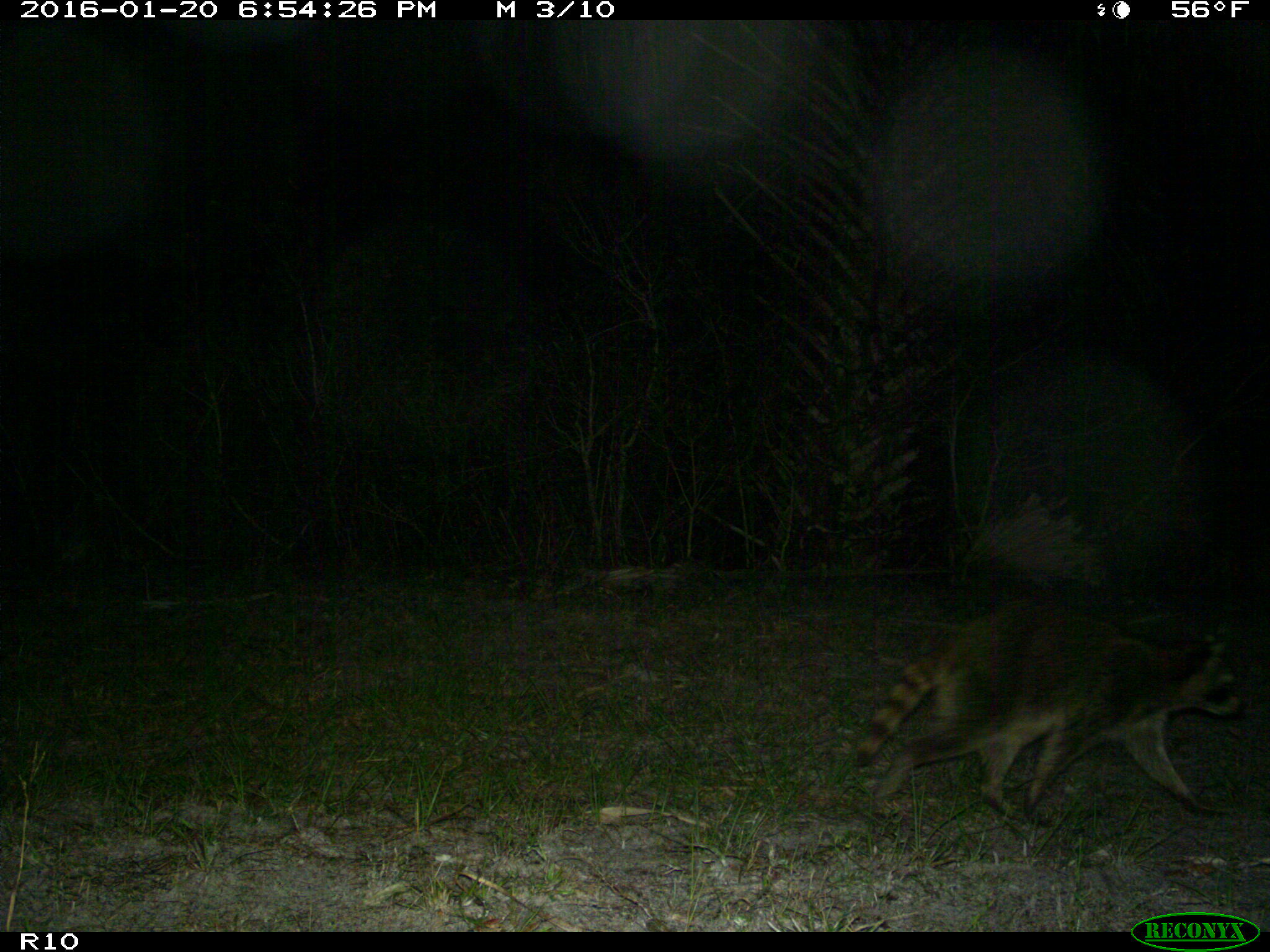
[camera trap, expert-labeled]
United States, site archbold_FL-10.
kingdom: Animalia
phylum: Chordata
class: Mammalia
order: Carnivora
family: Procyonidae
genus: Procyon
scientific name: Procyon lotor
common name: common raccoon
Procyon lotor (common raccoon).